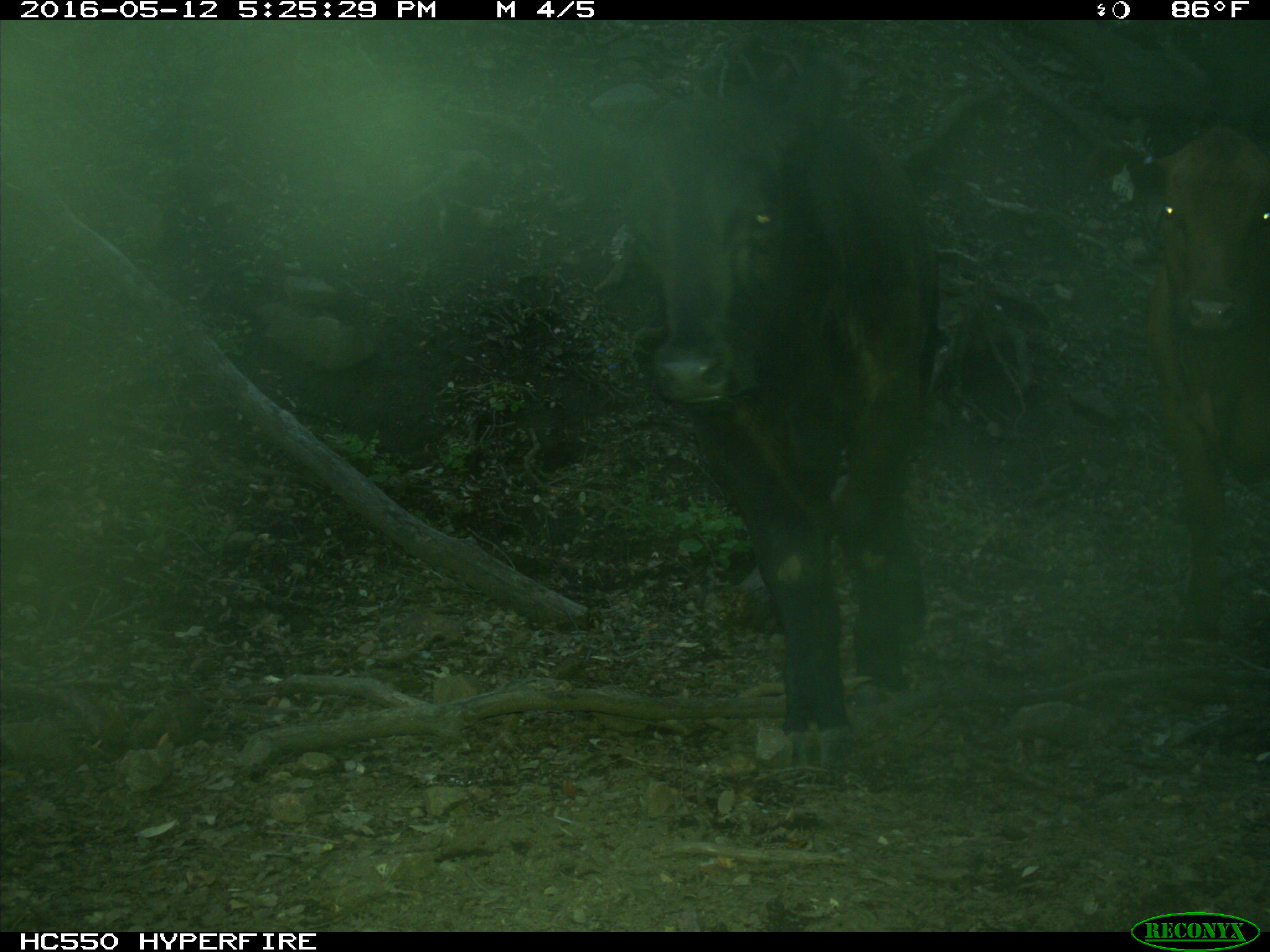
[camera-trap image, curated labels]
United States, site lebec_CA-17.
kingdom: Animalia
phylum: Chordata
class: Mammalia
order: Artiodactyla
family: Bovidae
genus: Bos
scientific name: Bos taurus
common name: domestic cow